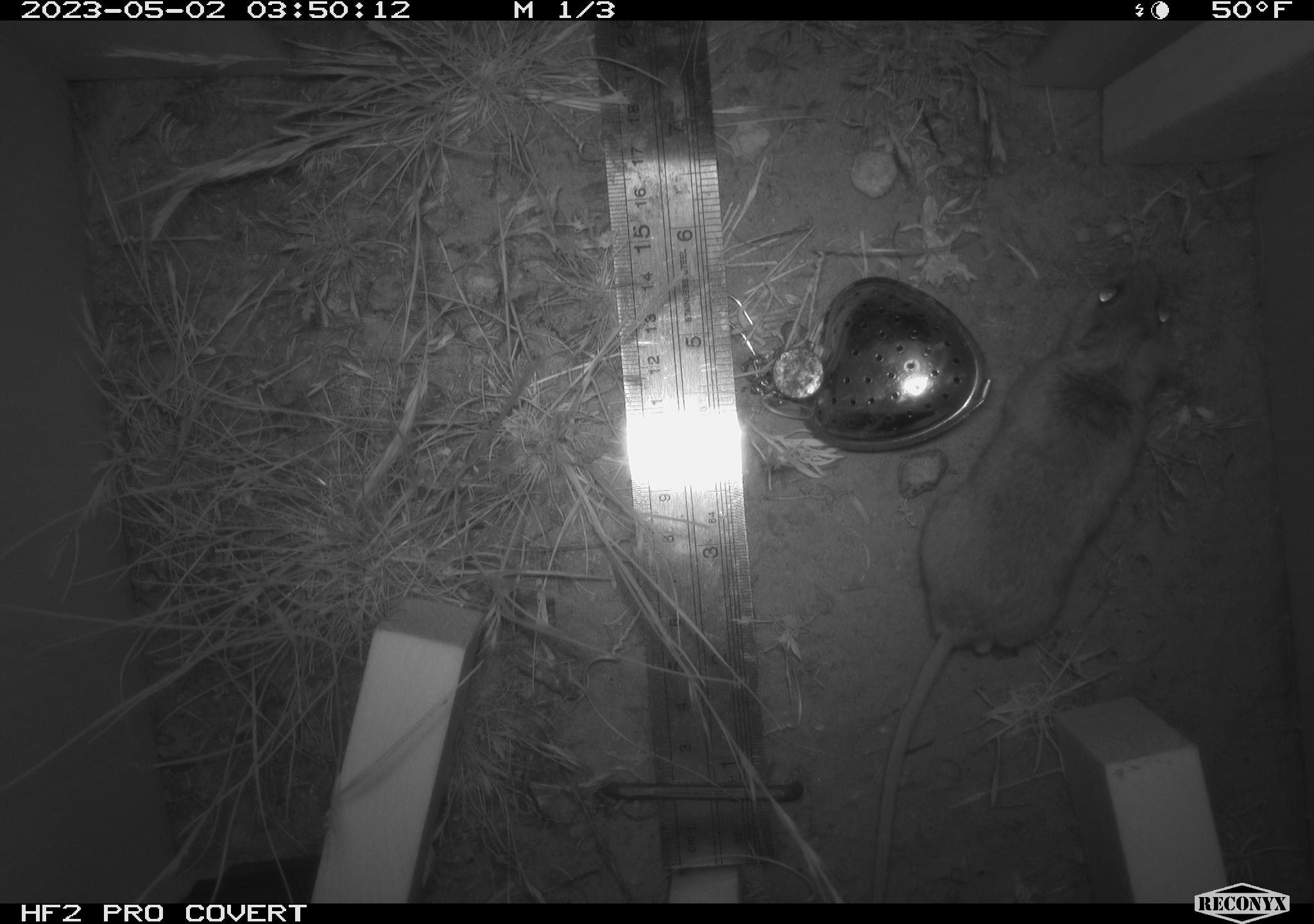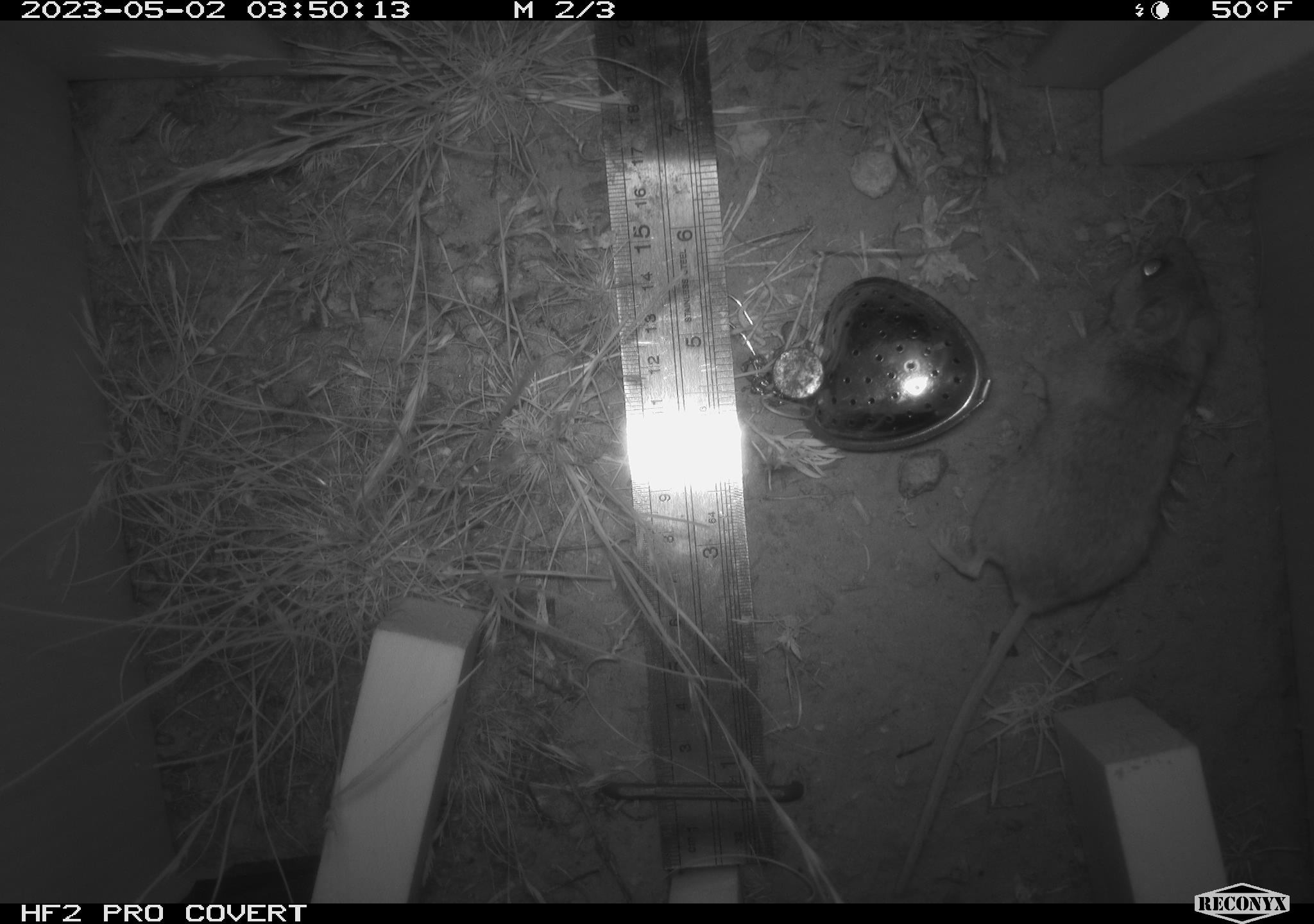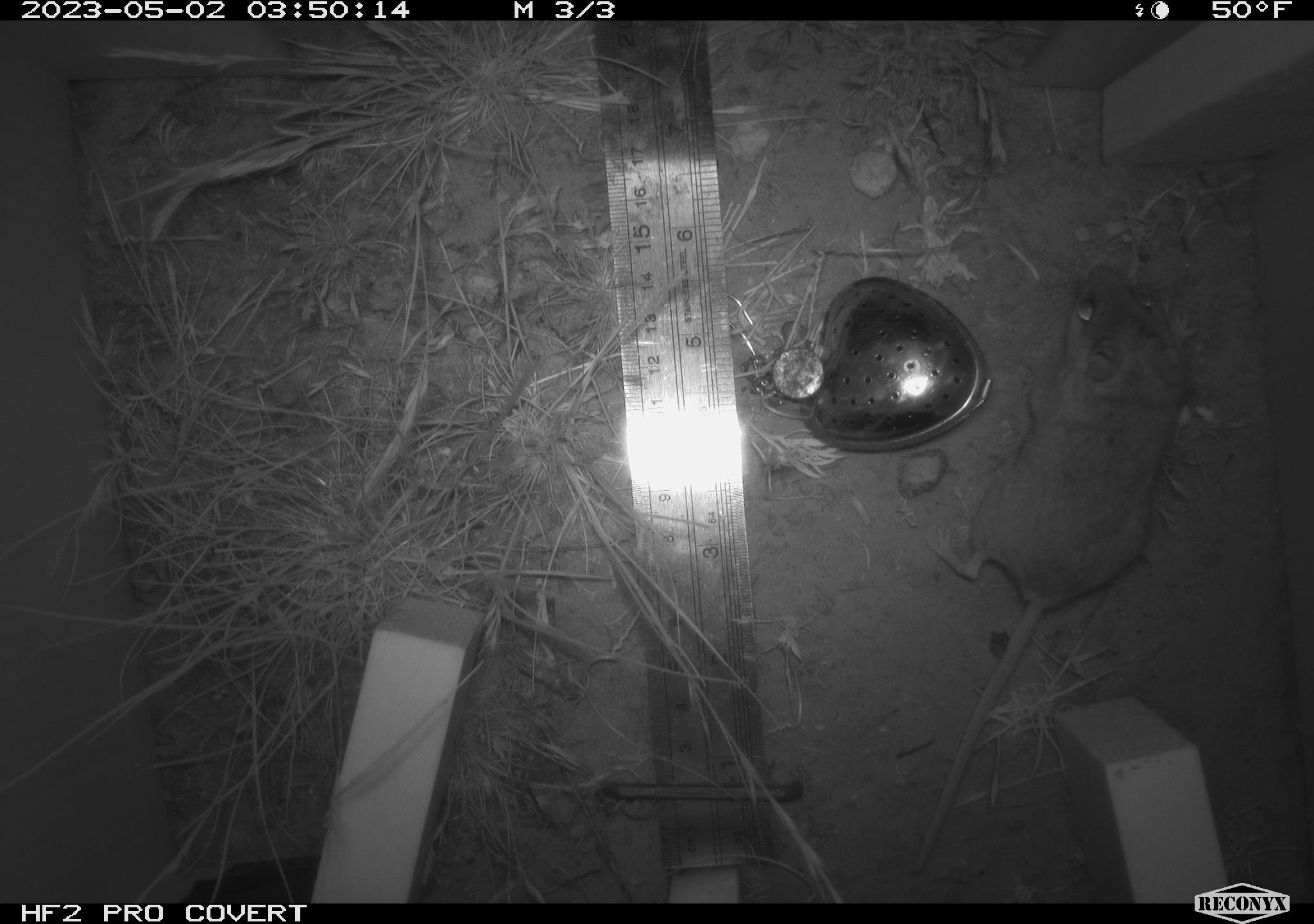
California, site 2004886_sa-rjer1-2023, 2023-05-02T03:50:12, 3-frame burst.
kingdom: Animalia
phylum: Chordata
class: Mammalia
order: Rodentia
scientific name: Rodentia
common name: mouse species